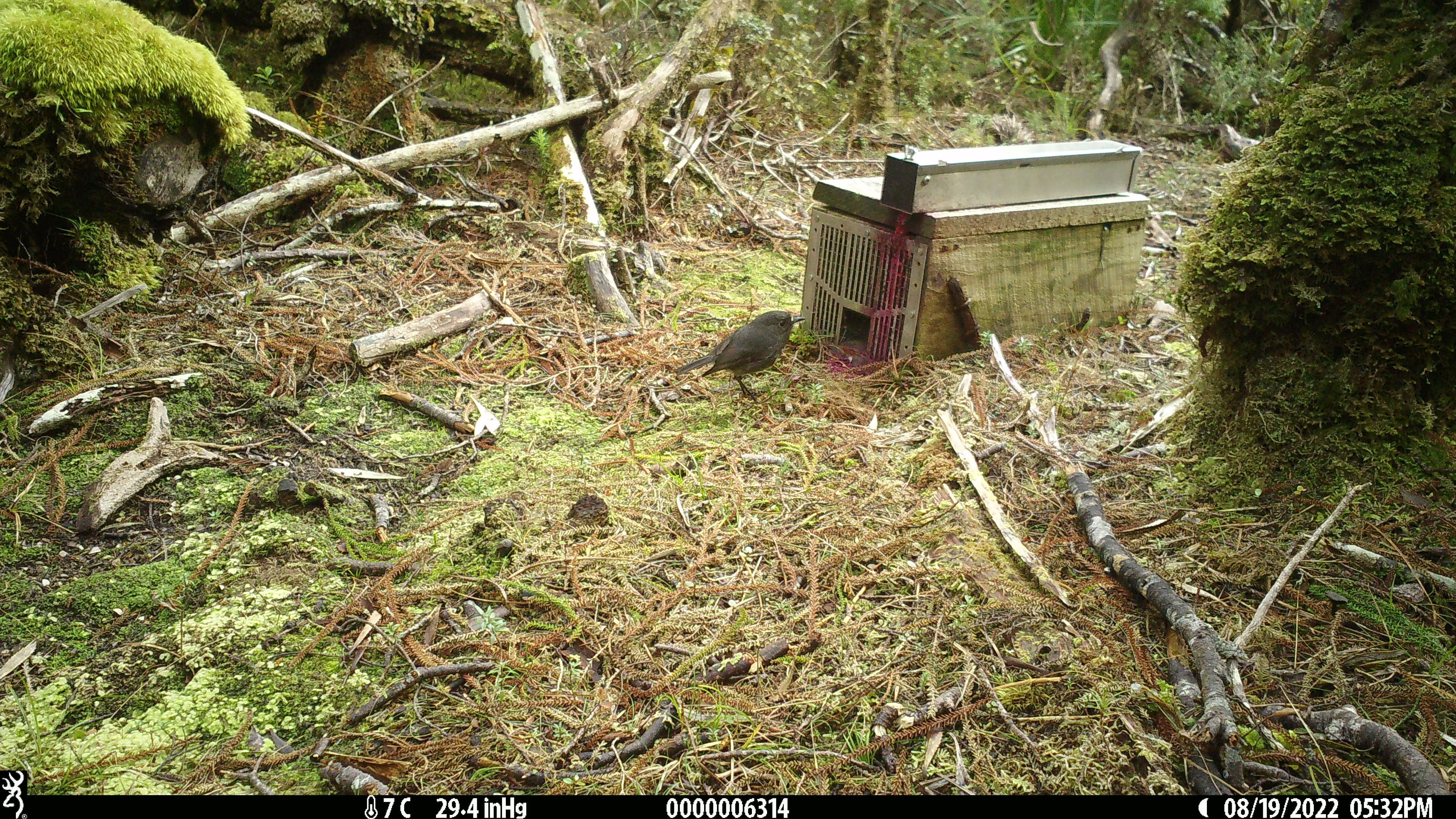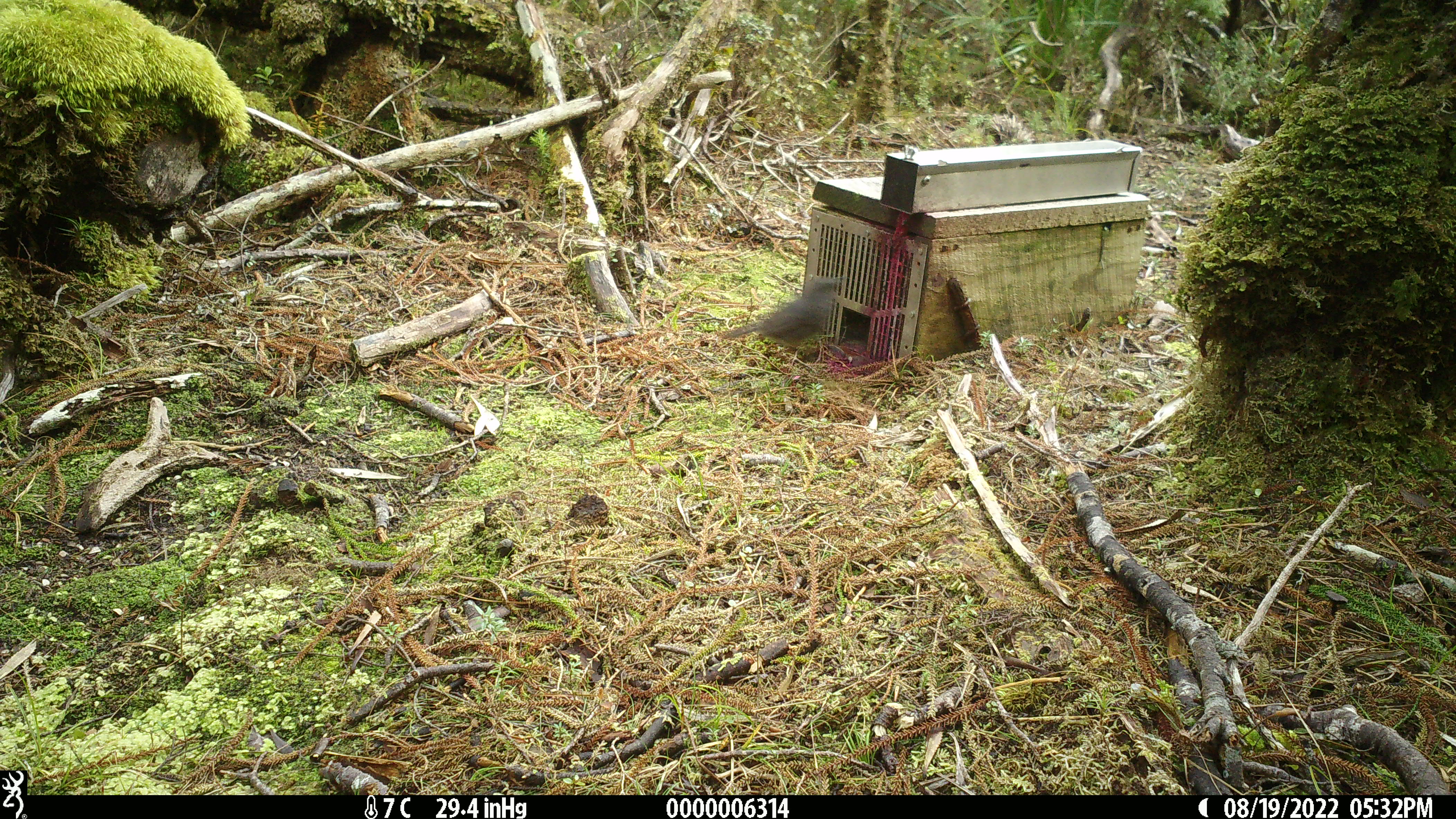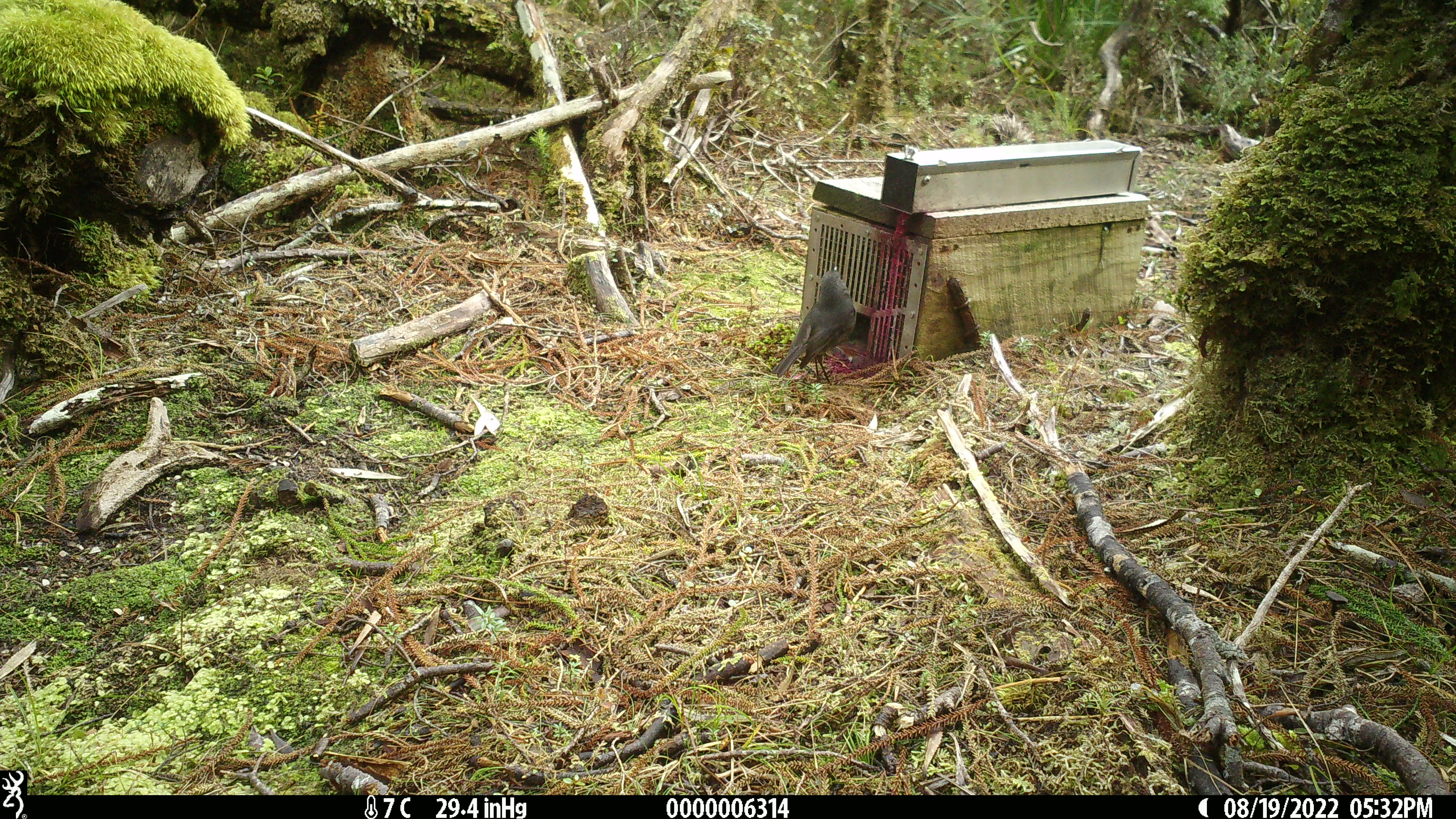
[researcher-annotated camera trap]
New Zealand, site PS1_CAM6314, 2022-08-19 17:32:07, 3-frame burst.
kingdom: Animalia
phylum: Chordata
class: Aves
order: Passeriformes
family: Petroicidae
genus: Petroica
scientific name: Petroica australis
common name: new zealand robin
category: robin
Robin (new zealand robin) (Petroica australis).